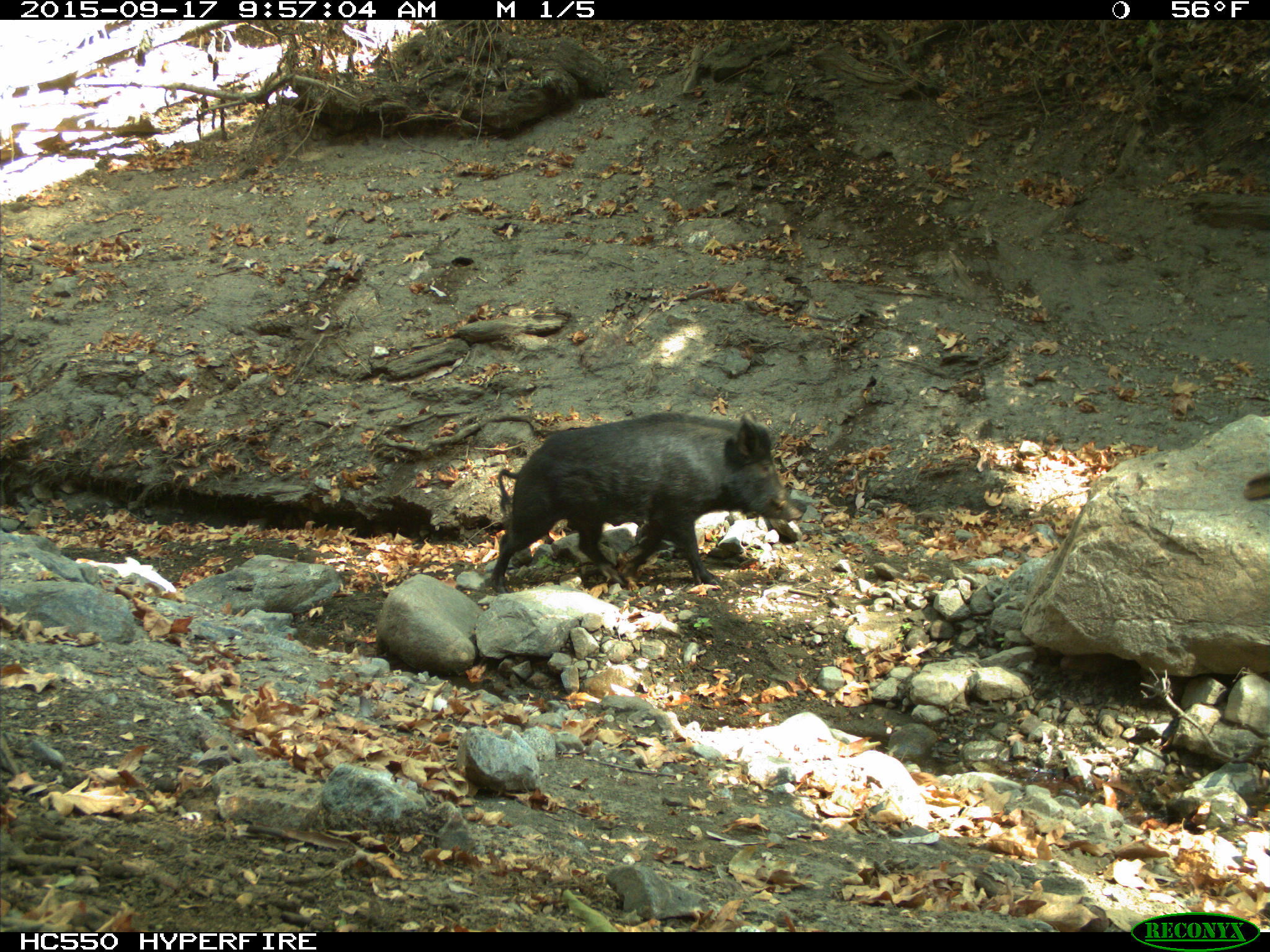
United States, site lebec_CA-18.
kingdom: Animalia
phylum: Chordata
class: Mammalia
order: Artiodactyla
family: Suidae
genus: Sus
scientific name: Sus scrofa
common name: wild boar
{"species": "Sus scrofa (wild boar)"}